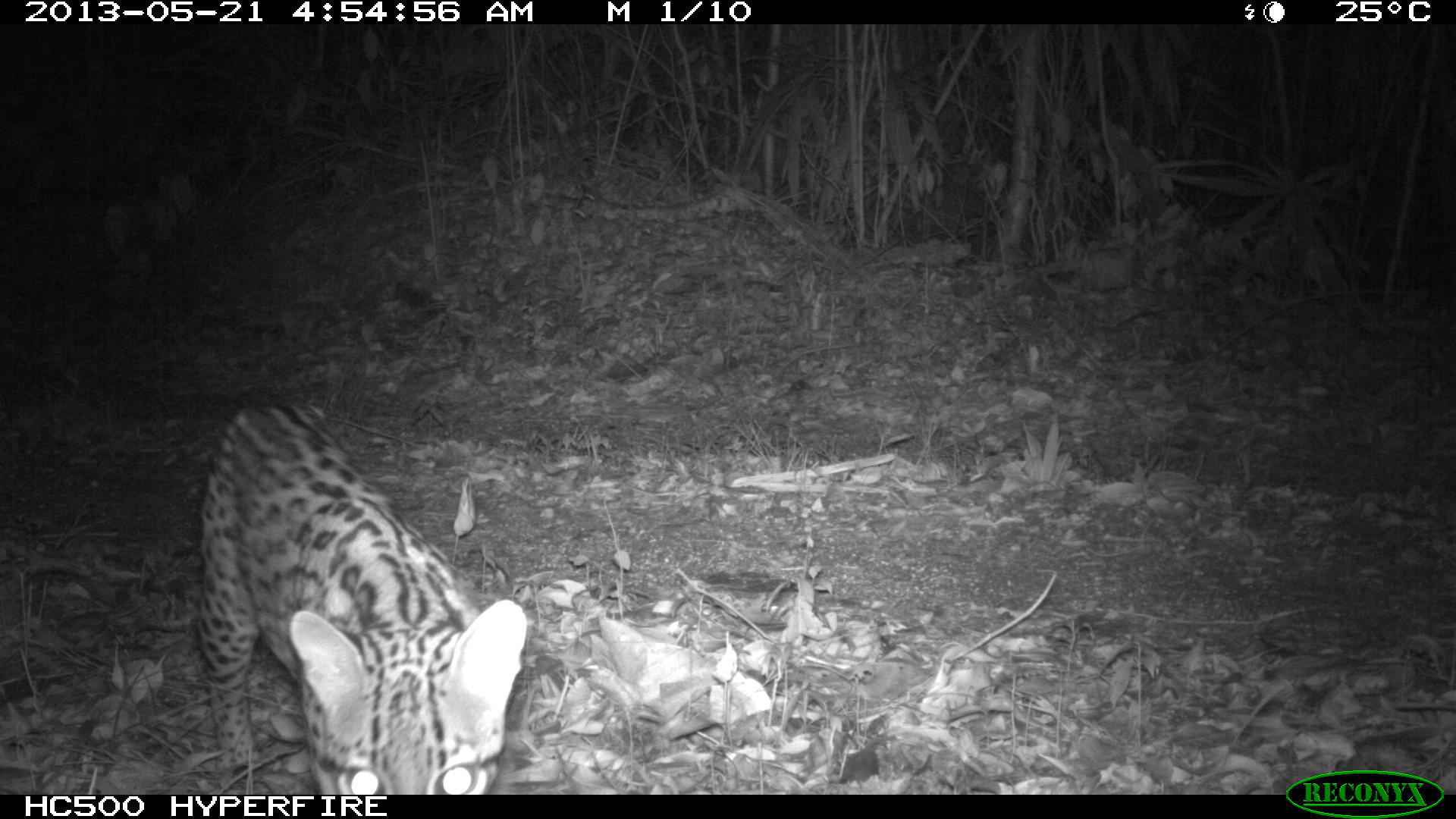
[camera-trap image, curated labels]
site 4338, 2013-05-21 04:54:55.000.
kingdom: Animalia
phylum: Chordata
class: Mammalia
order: Carnivora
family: Felidae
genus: Leopardus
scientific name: Leopardus pardalis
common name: ocelot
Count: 1.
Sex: female.